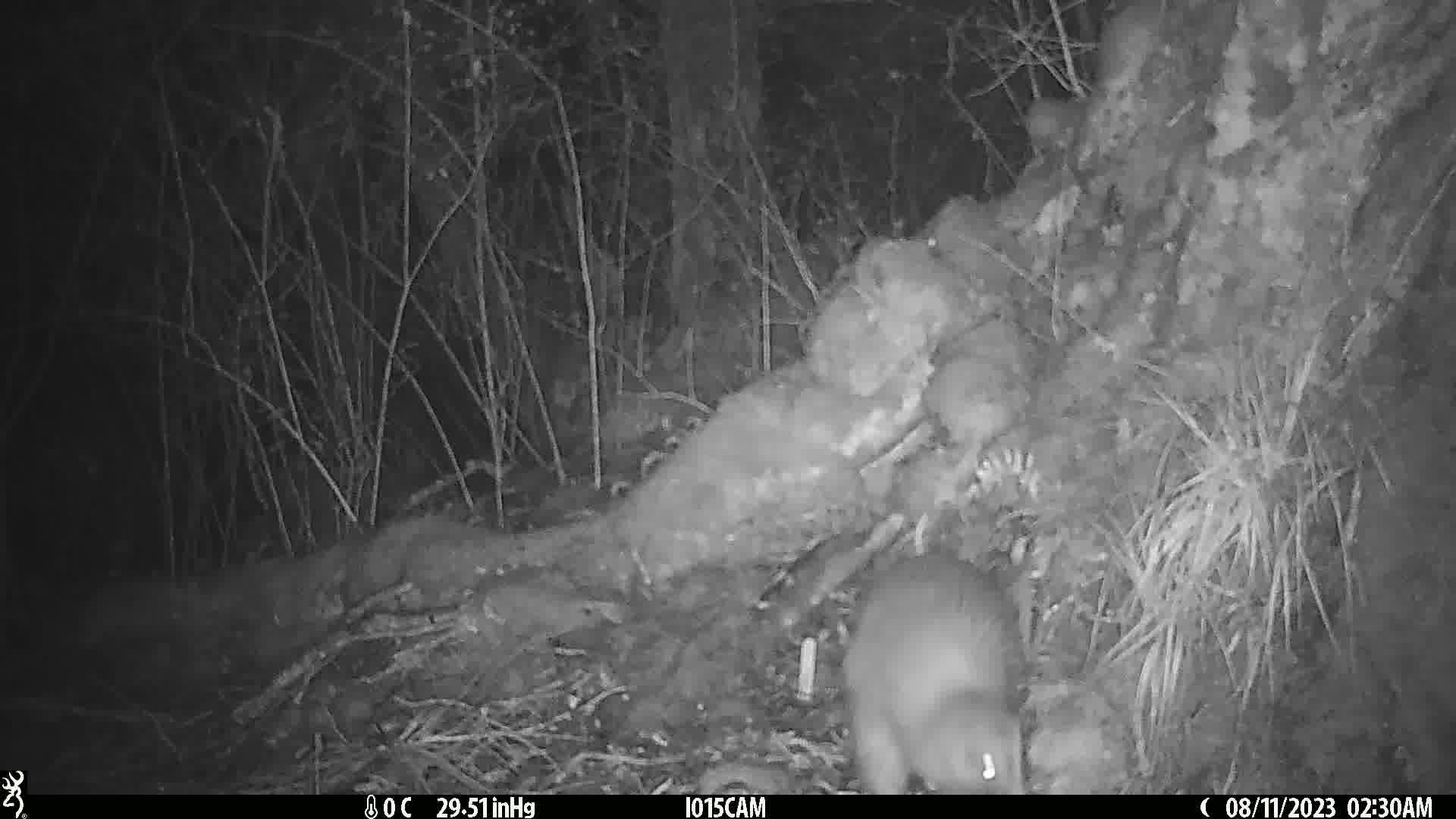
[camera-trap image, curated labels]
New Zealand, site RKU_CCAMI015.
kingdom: Animalia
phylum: Chordata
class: Aves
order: Apterygiformes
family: Apterygidae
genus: Apteryx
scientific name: Apteryx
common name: kiwi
Kiwi (Apteryx).